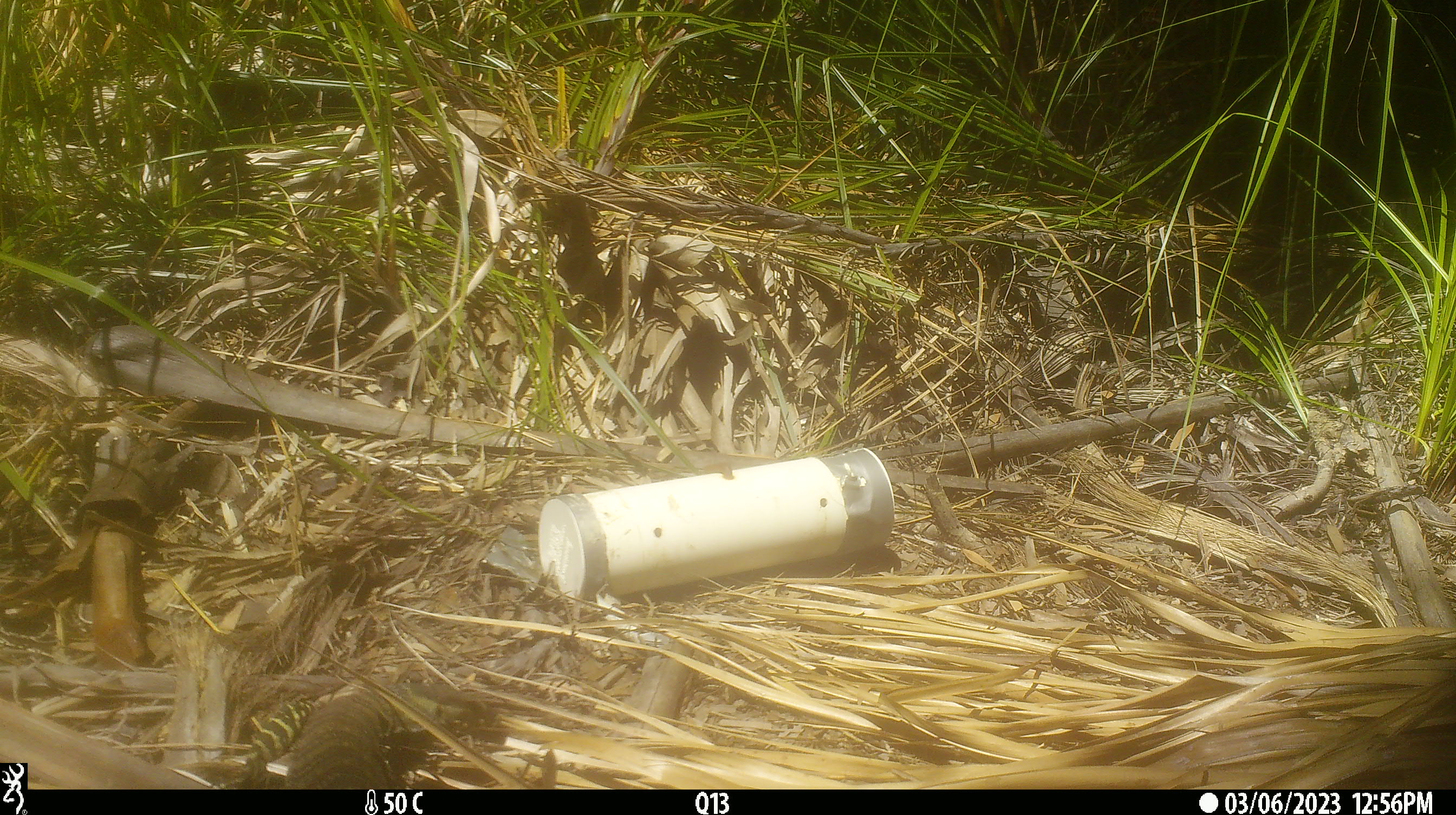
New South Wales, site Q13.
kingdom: Animalia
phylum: Chordata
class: Reptilia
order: Squamata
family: Varanidae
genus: Varanus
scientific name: Varanus varius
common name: lace monitor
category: goanna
Goanna (lace monitor) (Varanus varius).